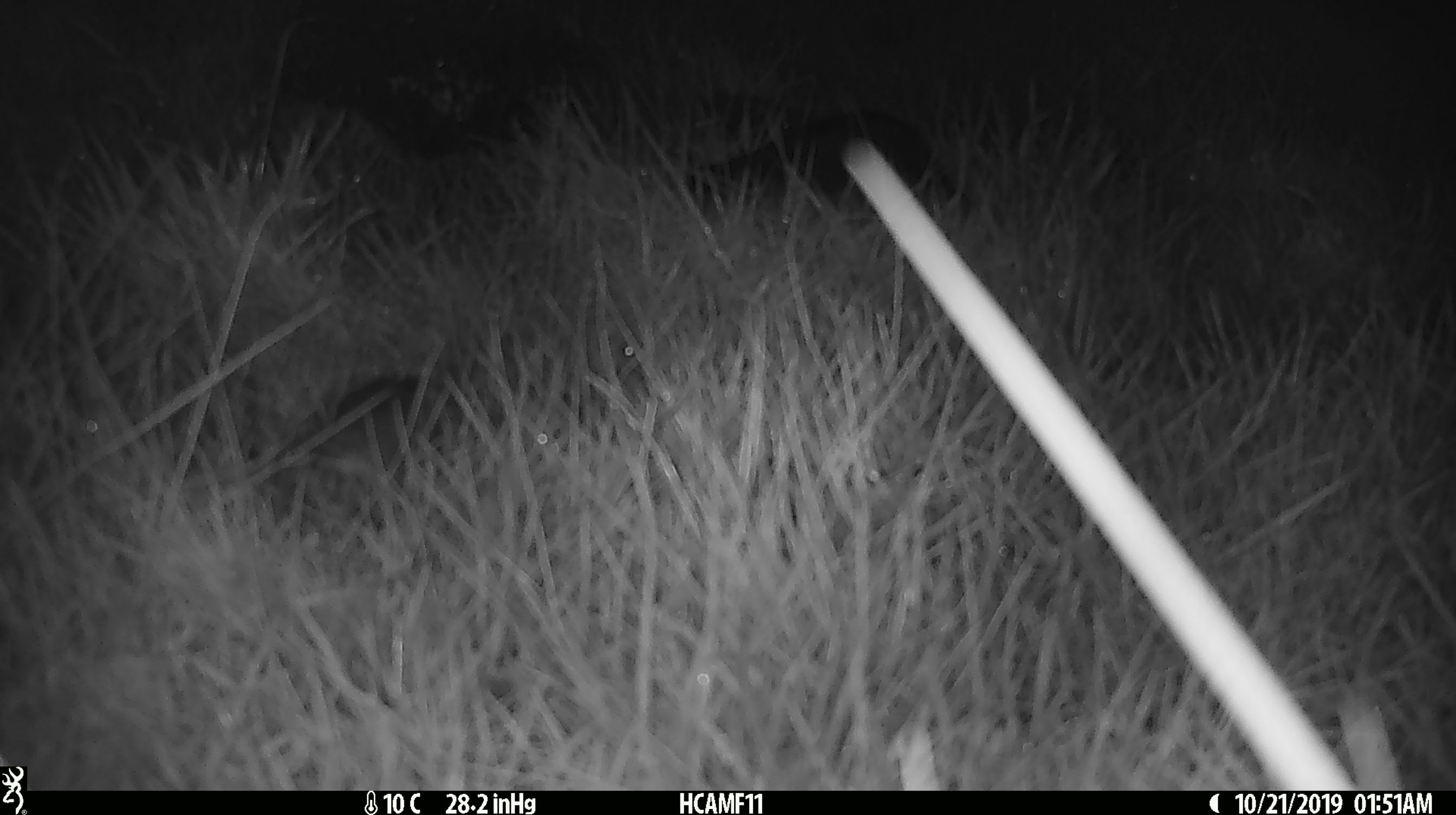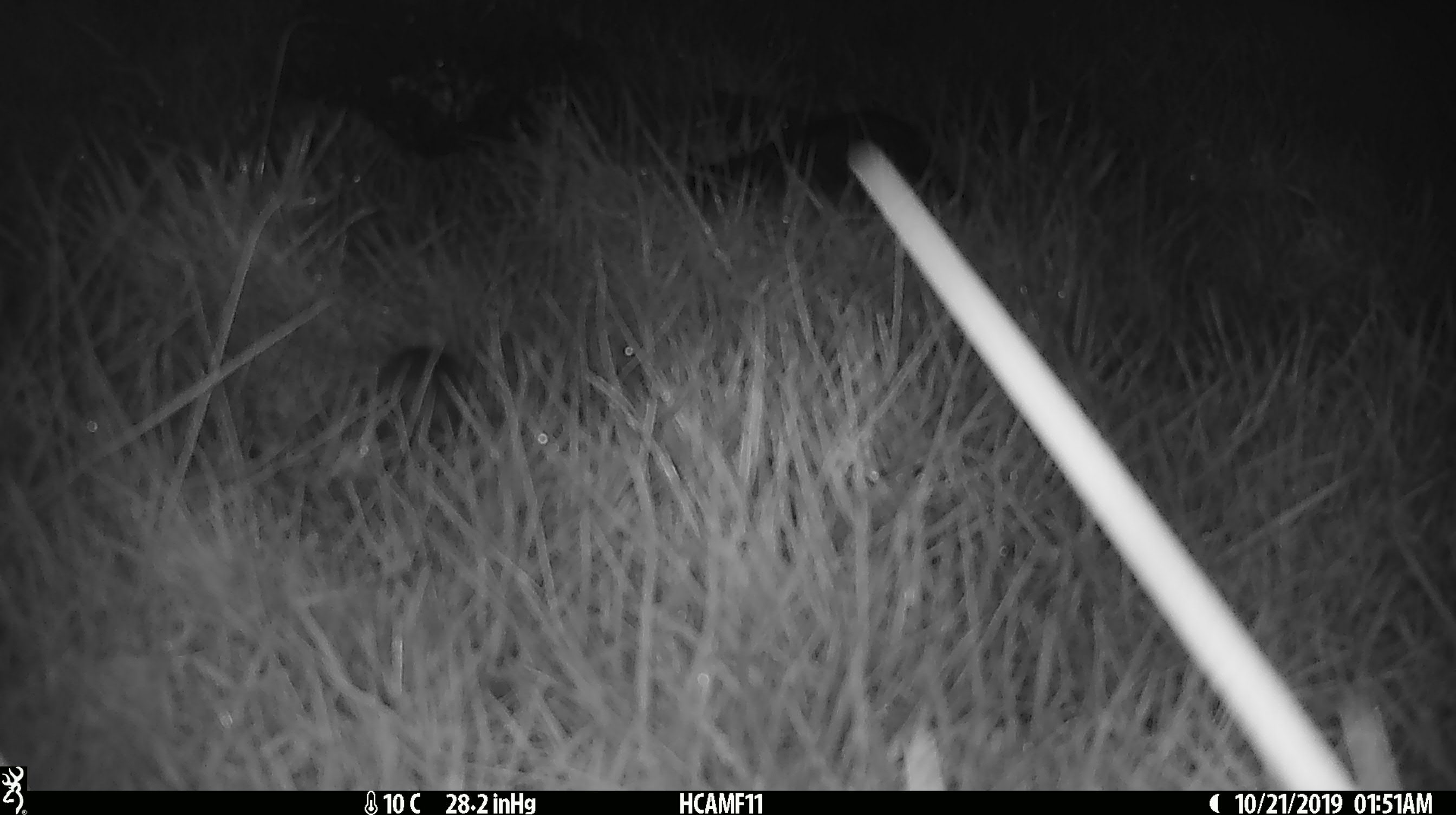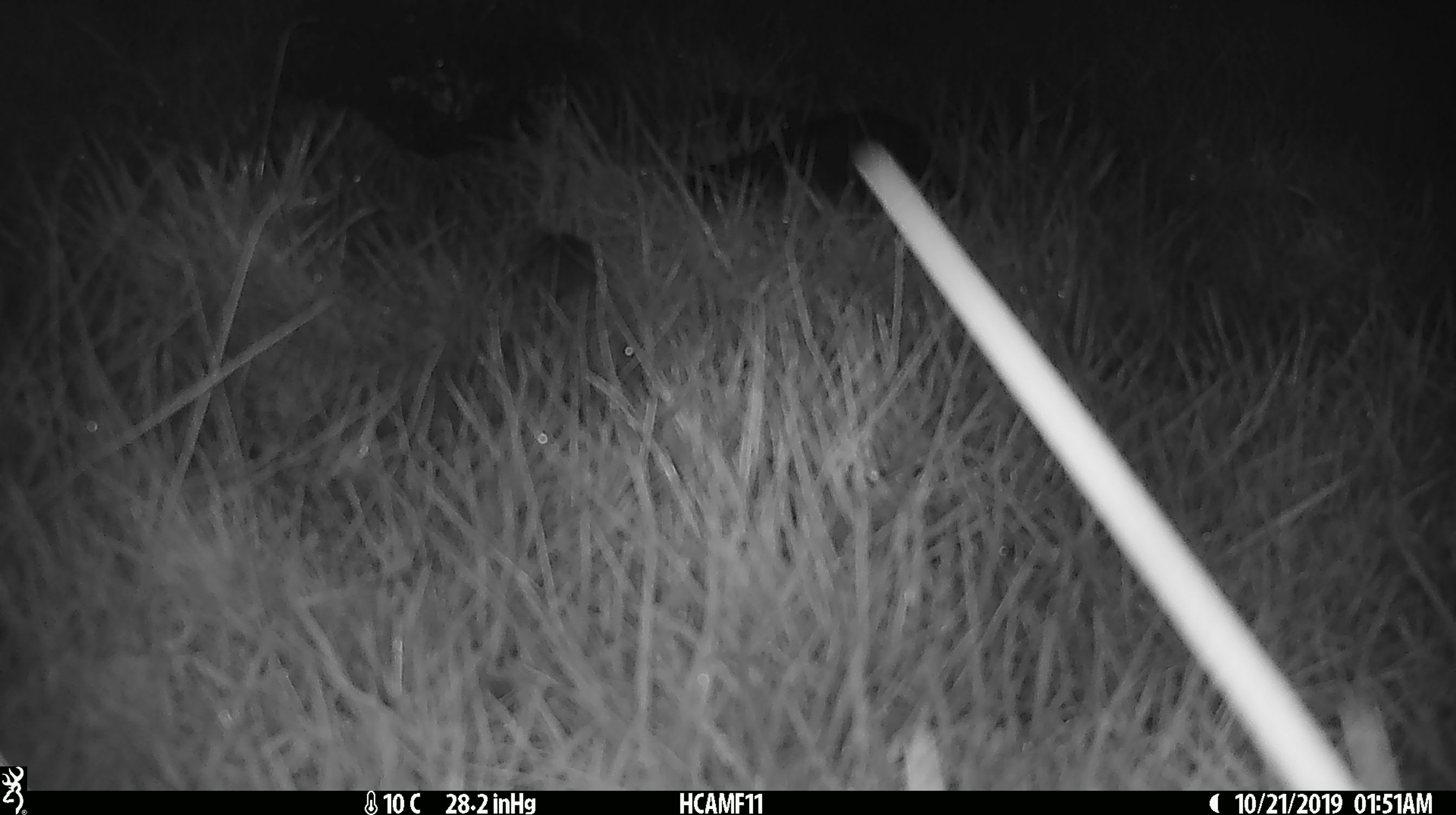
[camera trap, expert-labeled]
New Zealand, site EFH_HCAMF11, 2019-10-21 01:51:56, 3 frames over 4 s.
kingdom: Animalia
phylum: Chordata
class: Mammalia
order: Rodentia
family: Muridae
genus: Mus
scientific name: Mus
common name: mouse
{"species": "mouse (Mus)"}